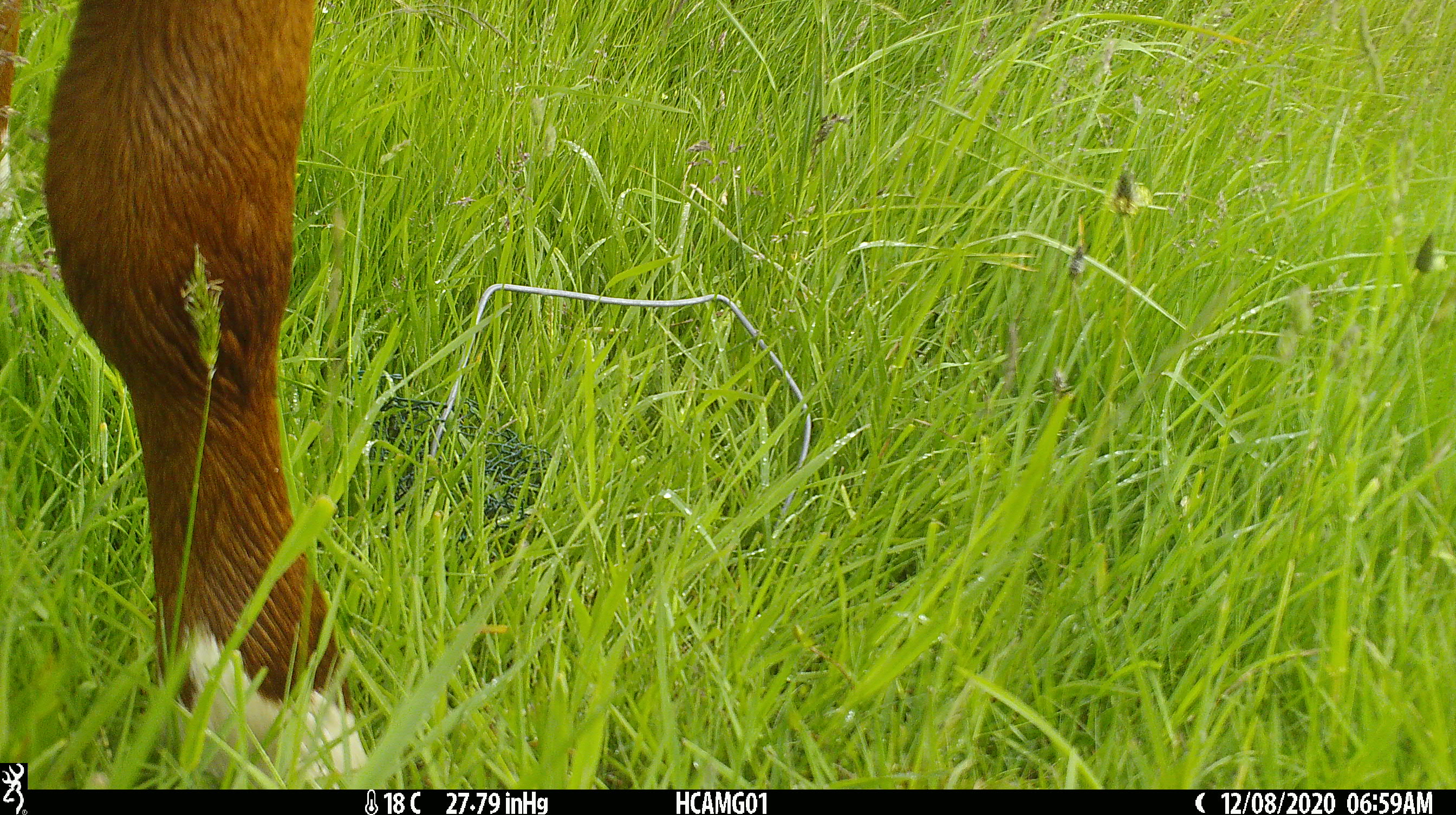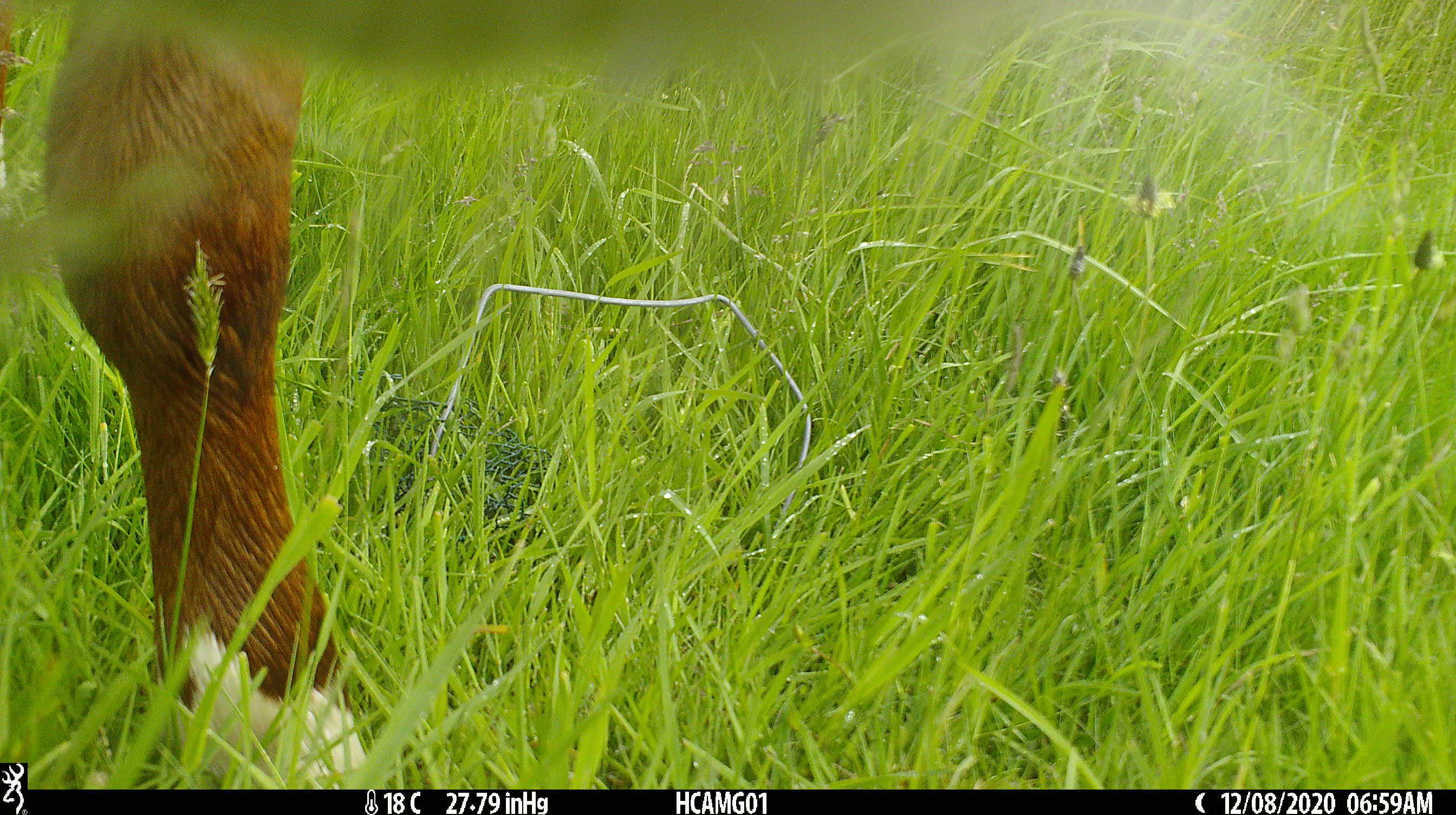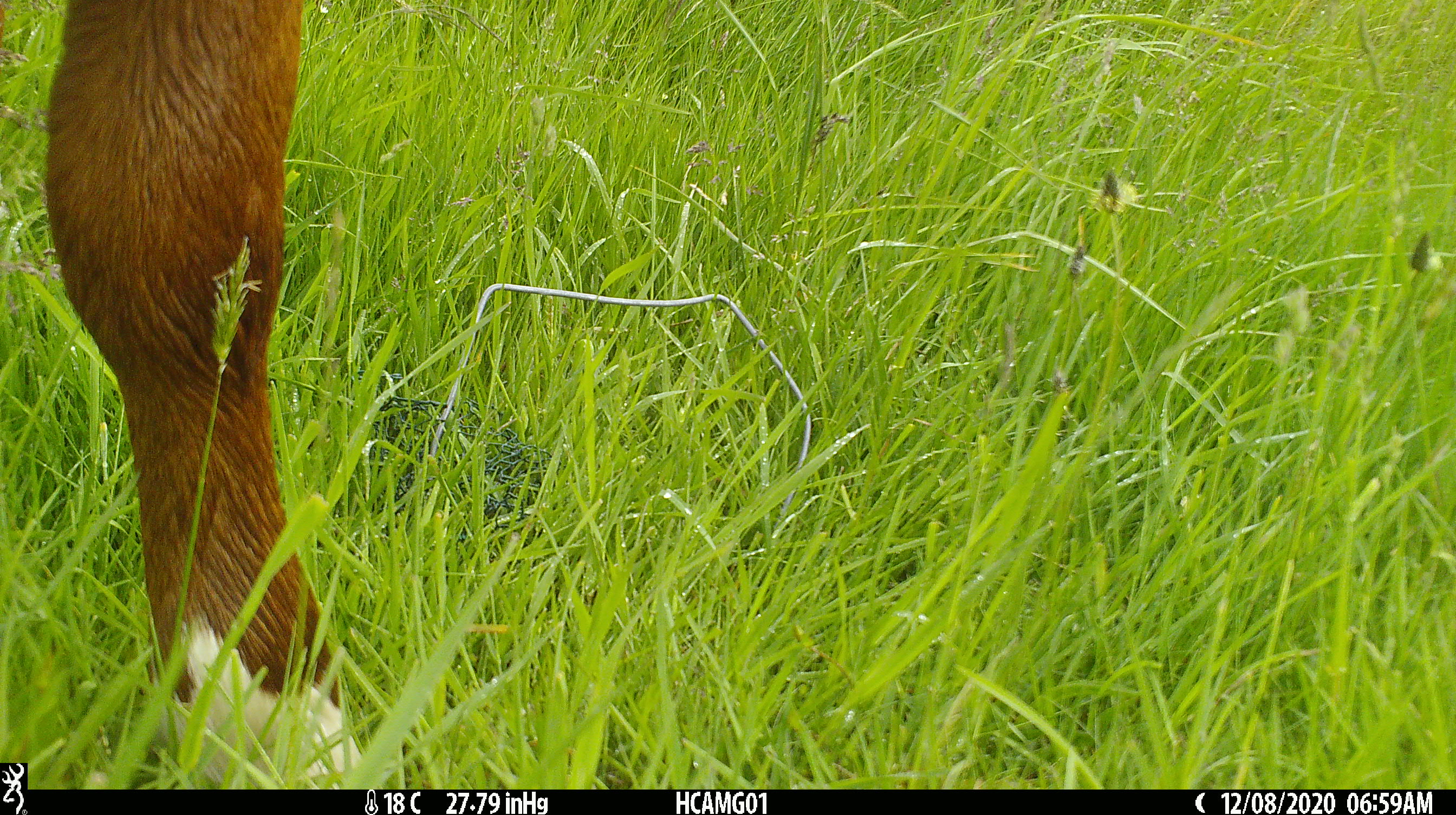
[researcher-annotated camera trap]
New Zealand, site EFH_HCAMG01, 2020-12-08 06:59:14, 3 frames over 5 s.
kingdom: Animalia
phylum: Chordata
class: Mammalia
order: Artiodactyla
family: Bovidae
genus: Bos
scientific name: Bos taurus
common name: domestic cow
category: cow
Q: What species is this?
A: Cow (domestic cow) (Bos taurus).